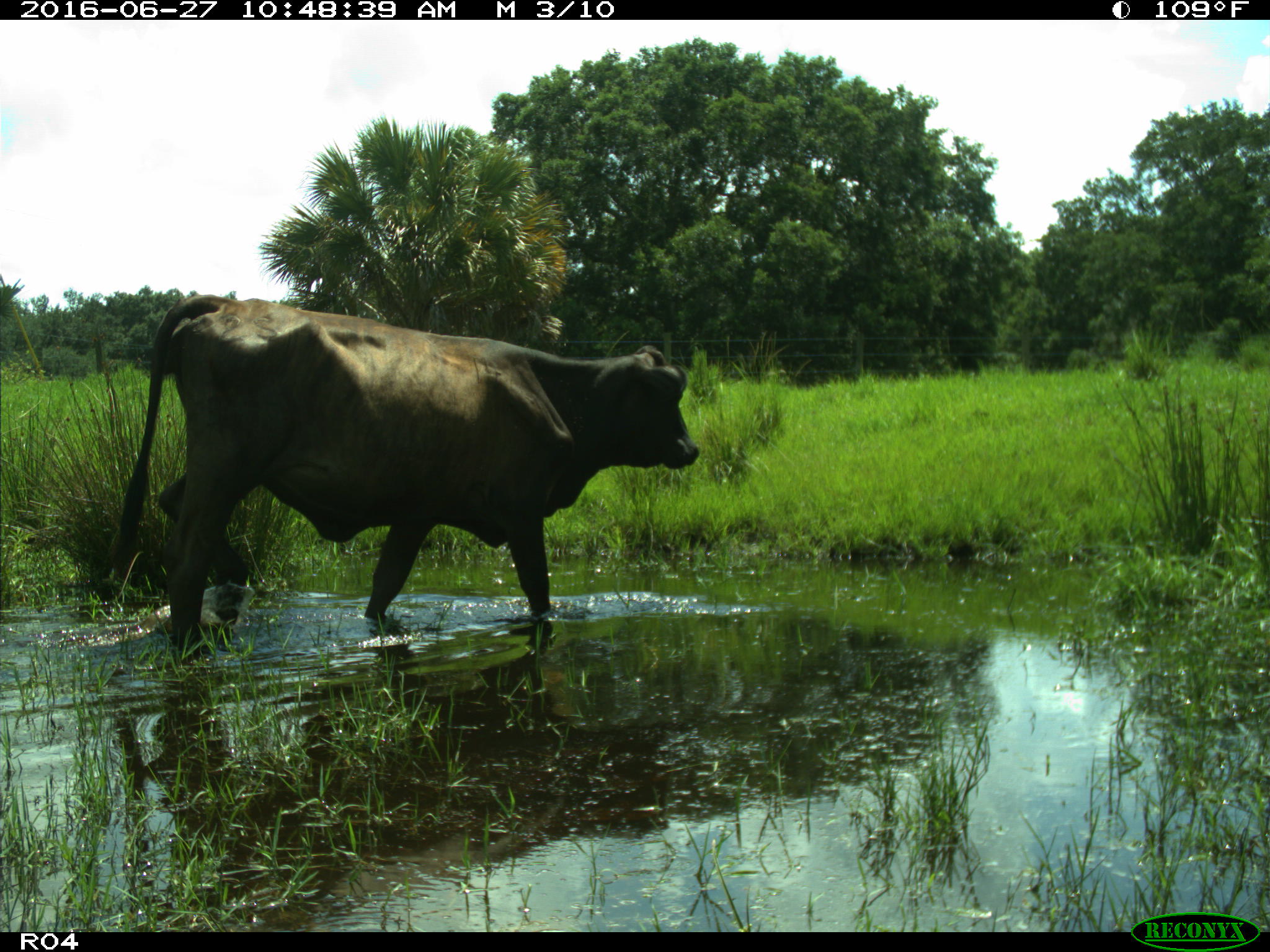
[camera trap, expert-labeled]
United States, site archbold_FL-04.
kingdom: Animalia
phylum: Chordata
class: Mammalia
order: Artiodactyla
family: Bovidae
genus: Bos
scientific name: Bos taurus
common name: domestic cow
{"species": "Bos taurus (domestic cow)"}